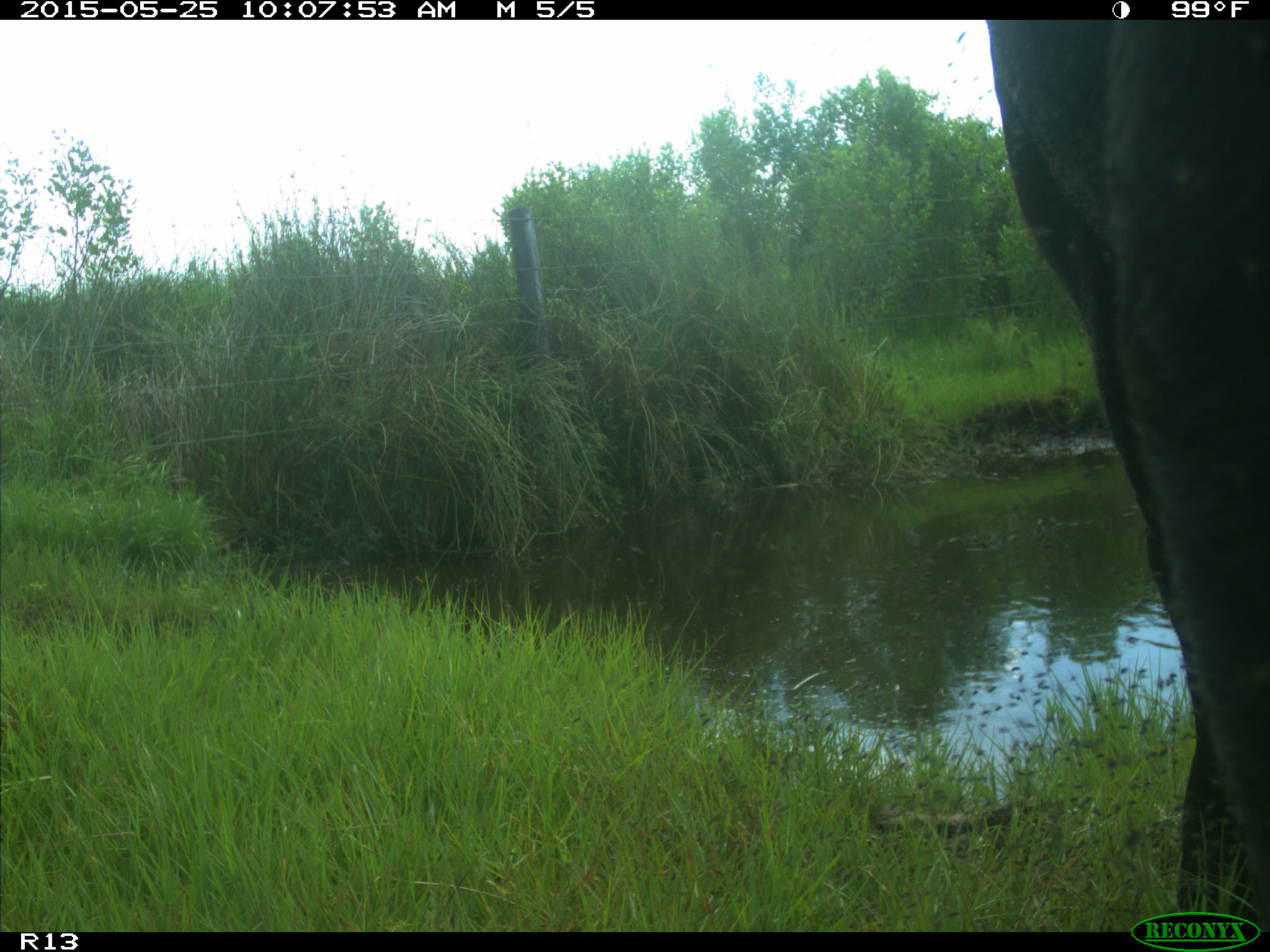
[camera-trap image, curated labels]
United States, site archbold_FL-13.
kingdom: Animalia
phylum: Chordata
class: Mammalia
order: Artiodactyla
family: Bovidae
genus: Bos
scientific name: Bos taurus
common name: domestic cow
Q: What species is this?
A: Bos taurus (domestic cow).